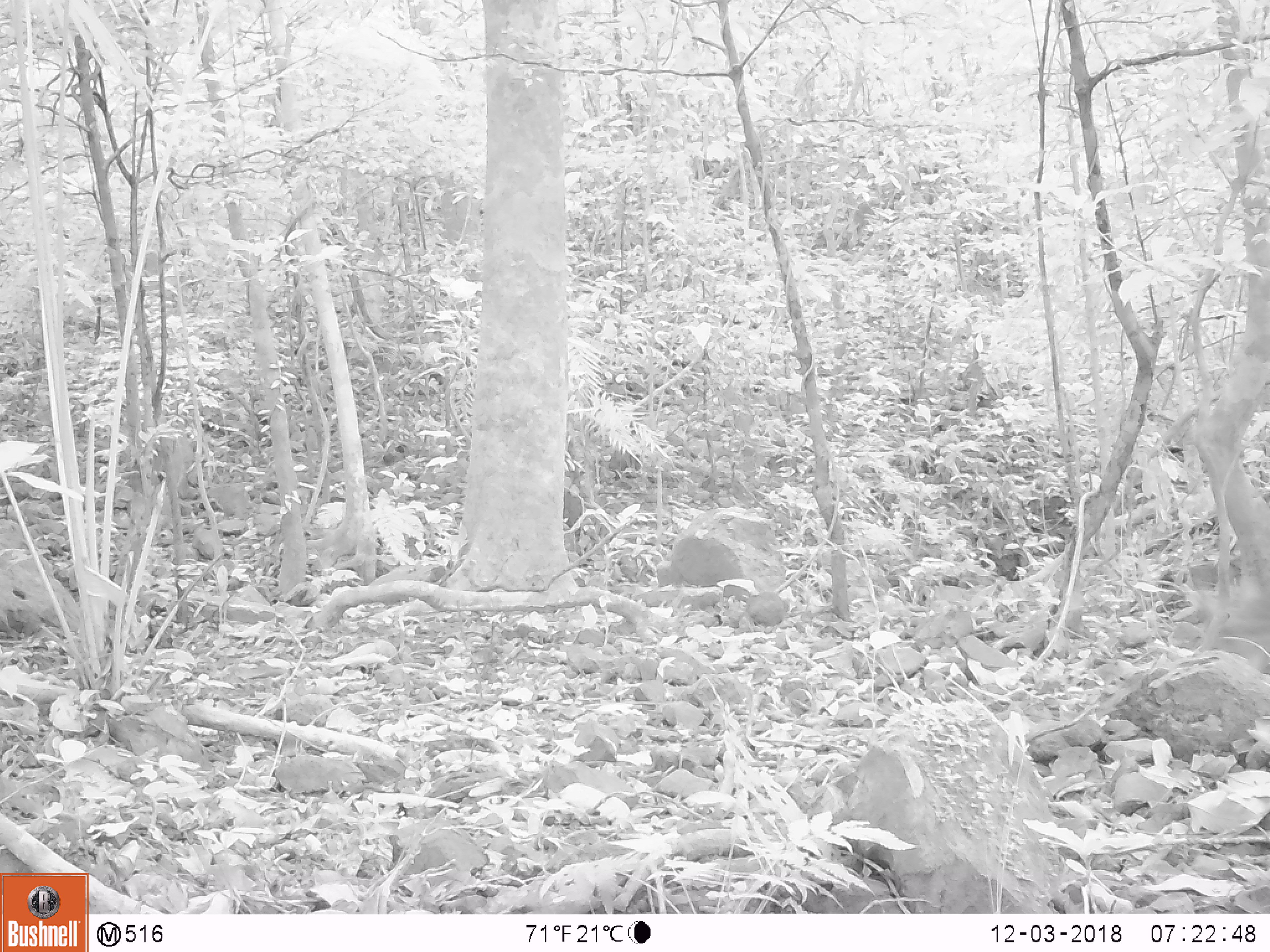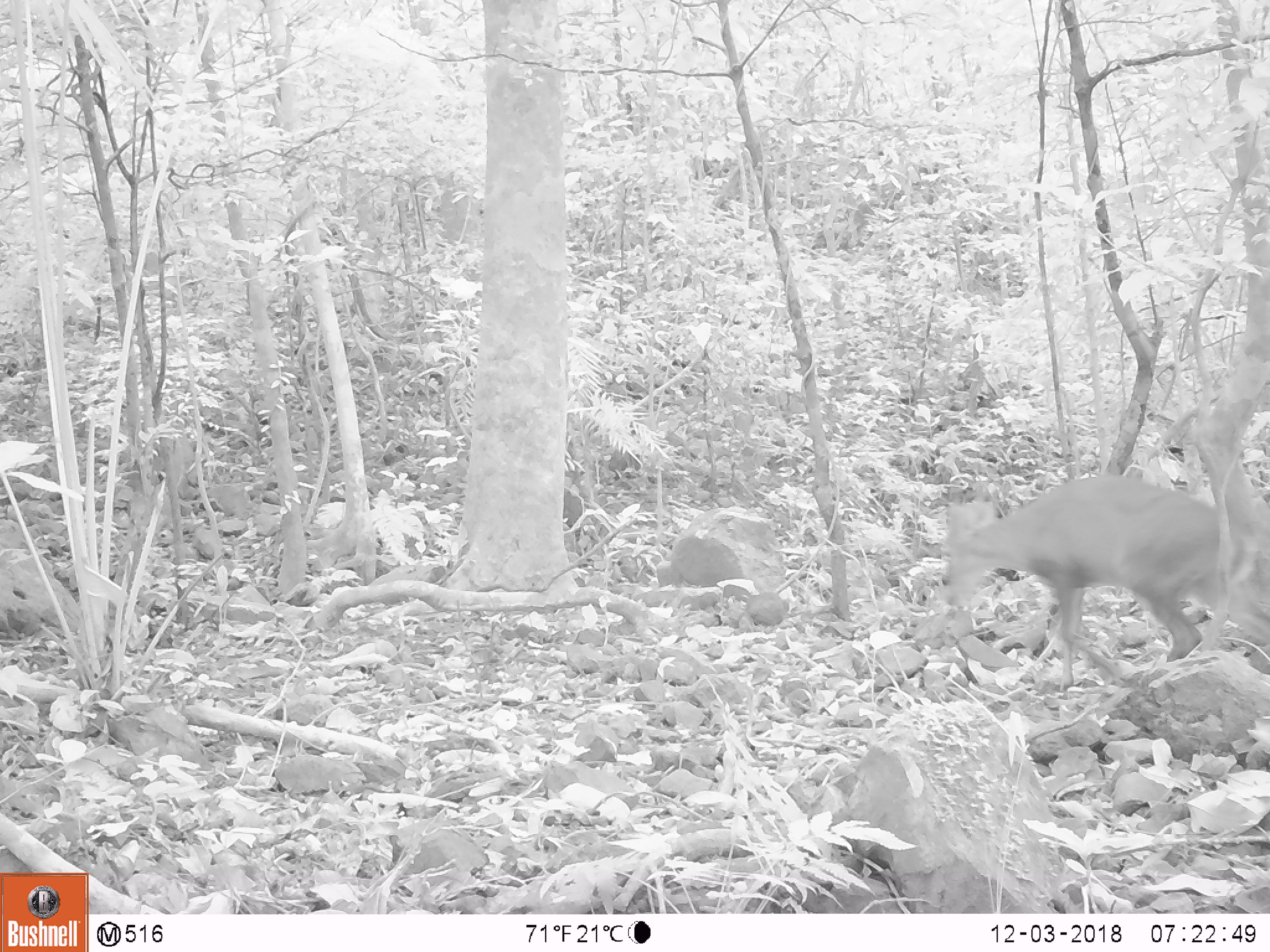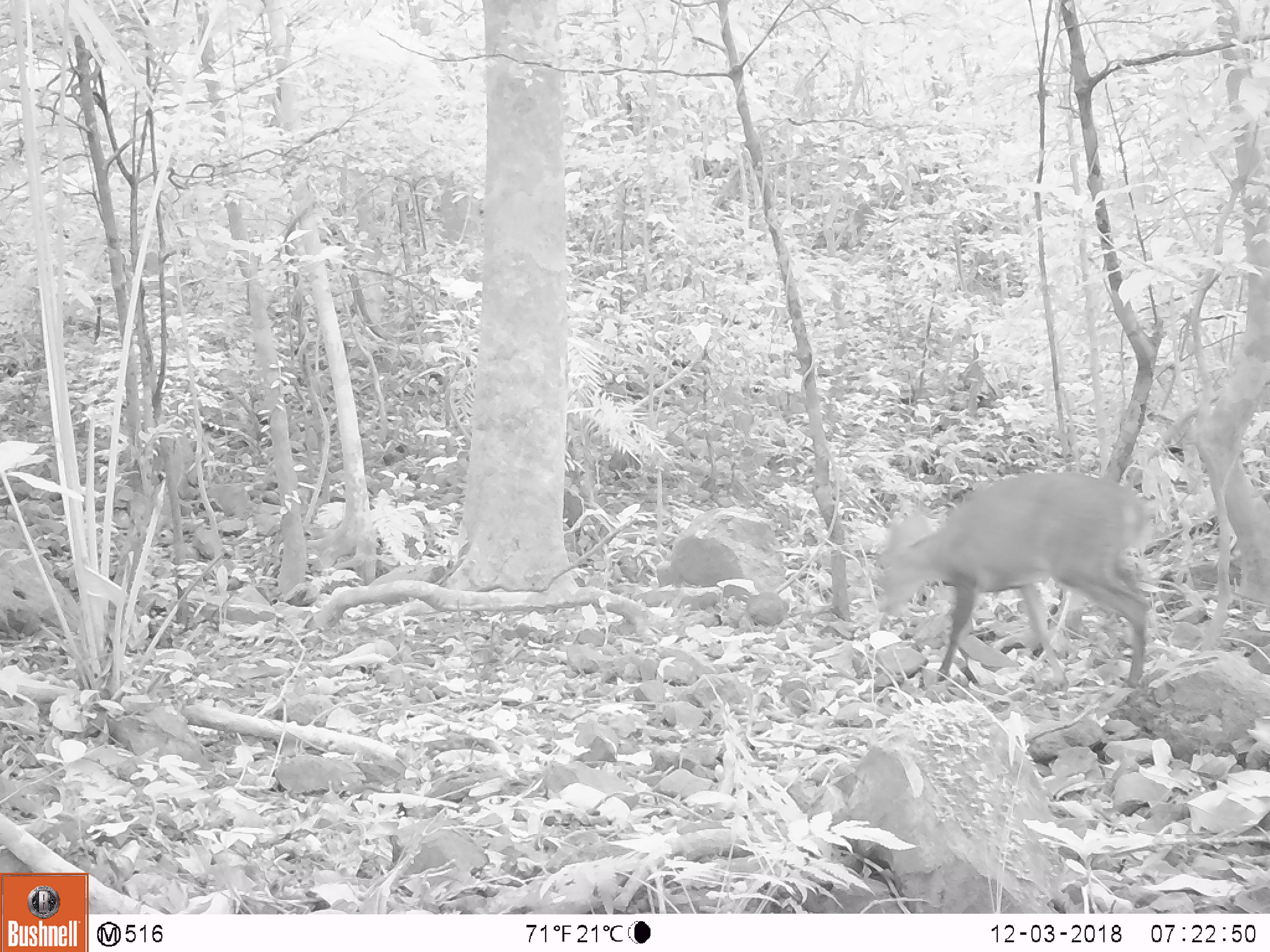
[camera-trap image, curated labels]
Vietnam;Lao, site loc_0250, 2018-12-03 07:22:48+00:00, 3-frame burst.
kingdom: Animalia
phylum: Chordata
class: Mammalia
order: Artiodactyla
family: Cervidae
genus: Muntiacus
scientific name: Muntiacus vuquangensis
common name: large-antlered muntjac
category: large antlered muntjac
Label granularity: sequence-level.